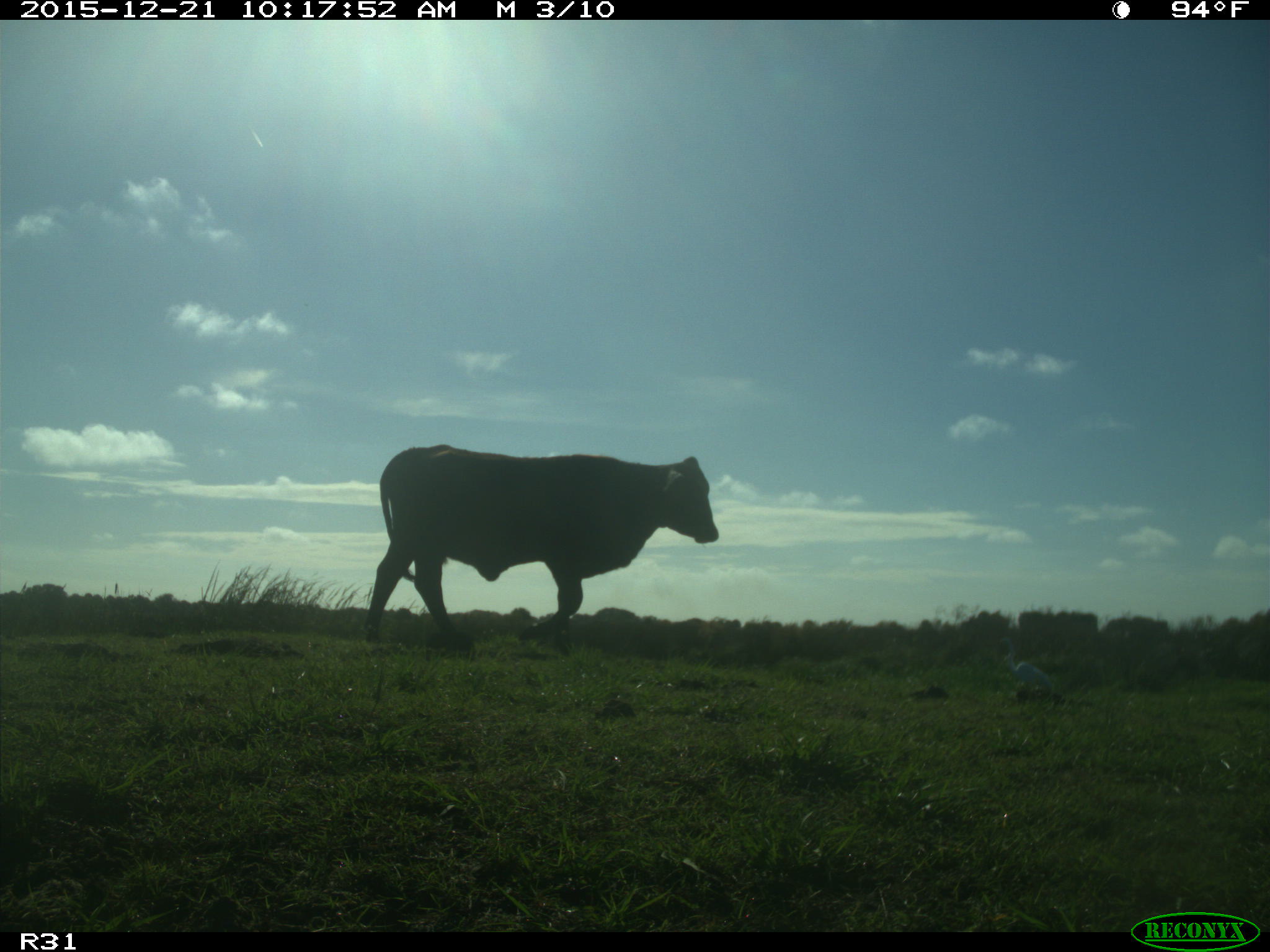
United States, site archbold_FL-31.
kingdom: Animalia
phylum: Chordata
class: Mammalia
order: Artiodactyla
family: Bovidae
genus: Bos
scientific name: Bos taurus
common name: domestic cow